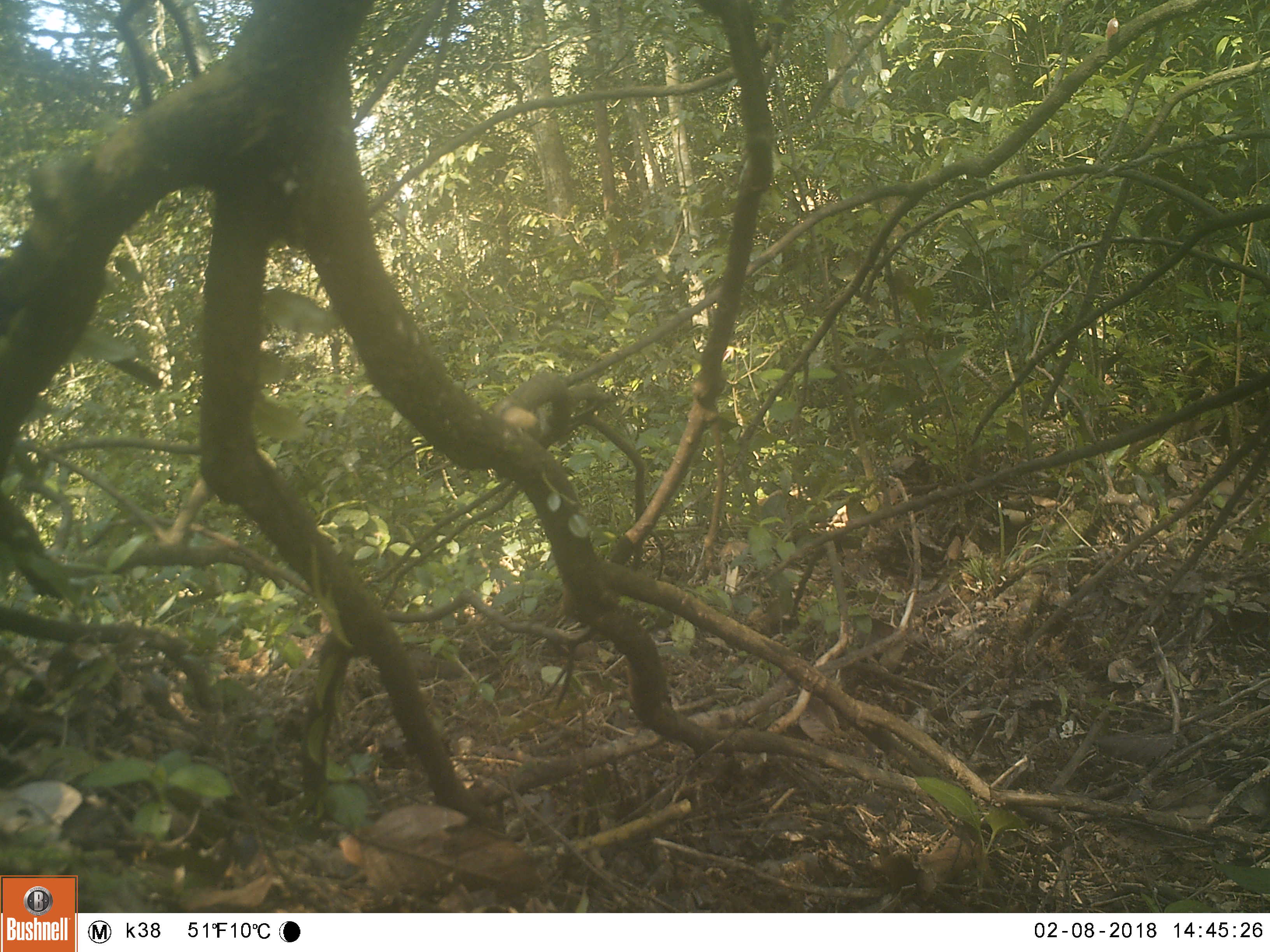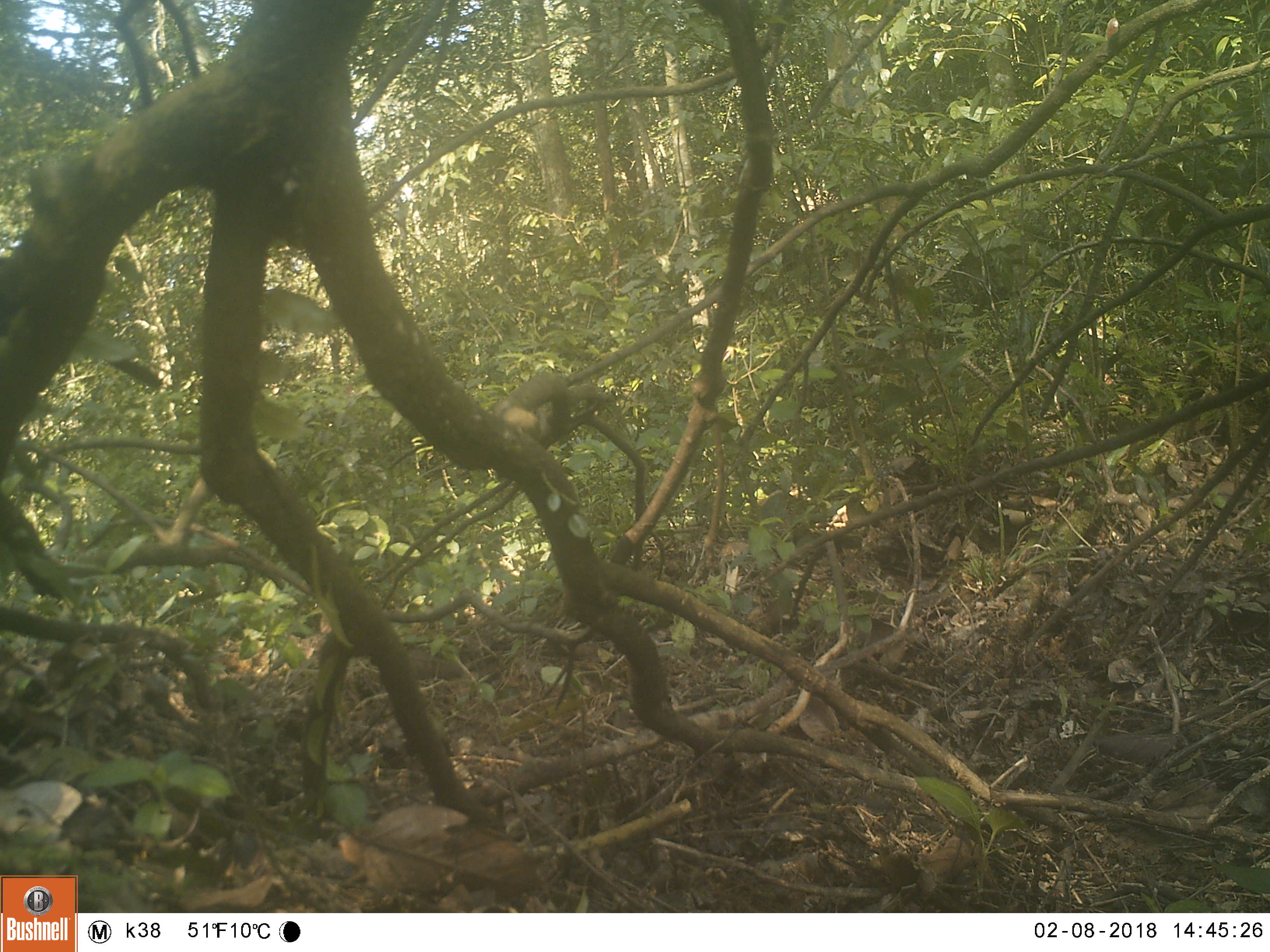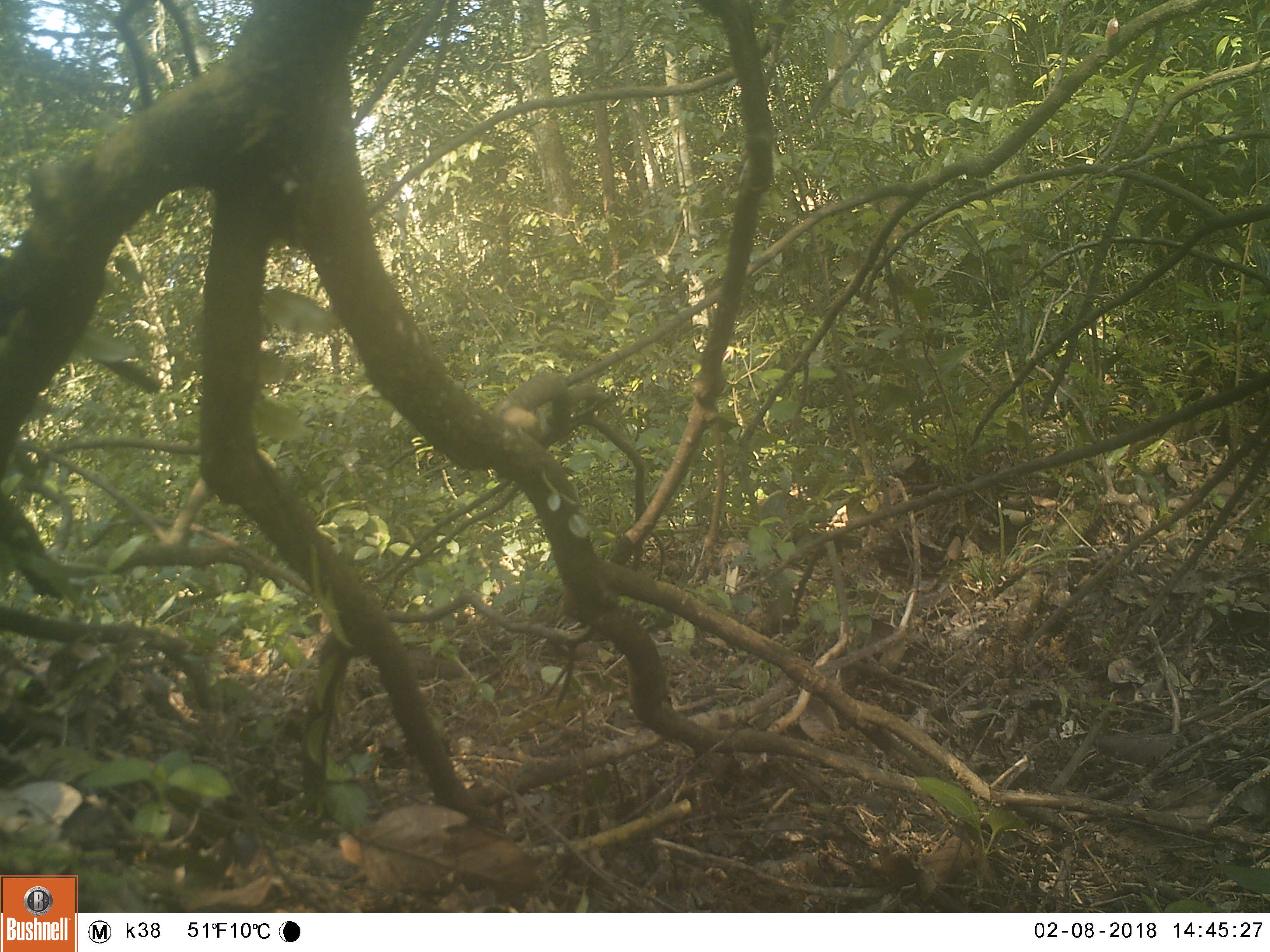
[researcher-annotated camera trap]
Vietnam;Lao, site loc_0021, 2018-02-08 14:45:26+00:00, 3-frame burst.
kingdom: Animalia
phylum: Chordata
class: Aves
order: Passeriformes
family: Muscicapidae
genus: Cinclidium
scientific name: Cinclidium frontale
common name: blue-fronted robin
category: blue fronted robin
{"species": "blue fronted robin (blue-fronted robin) (Cinclidium frontale)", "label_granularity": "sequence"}